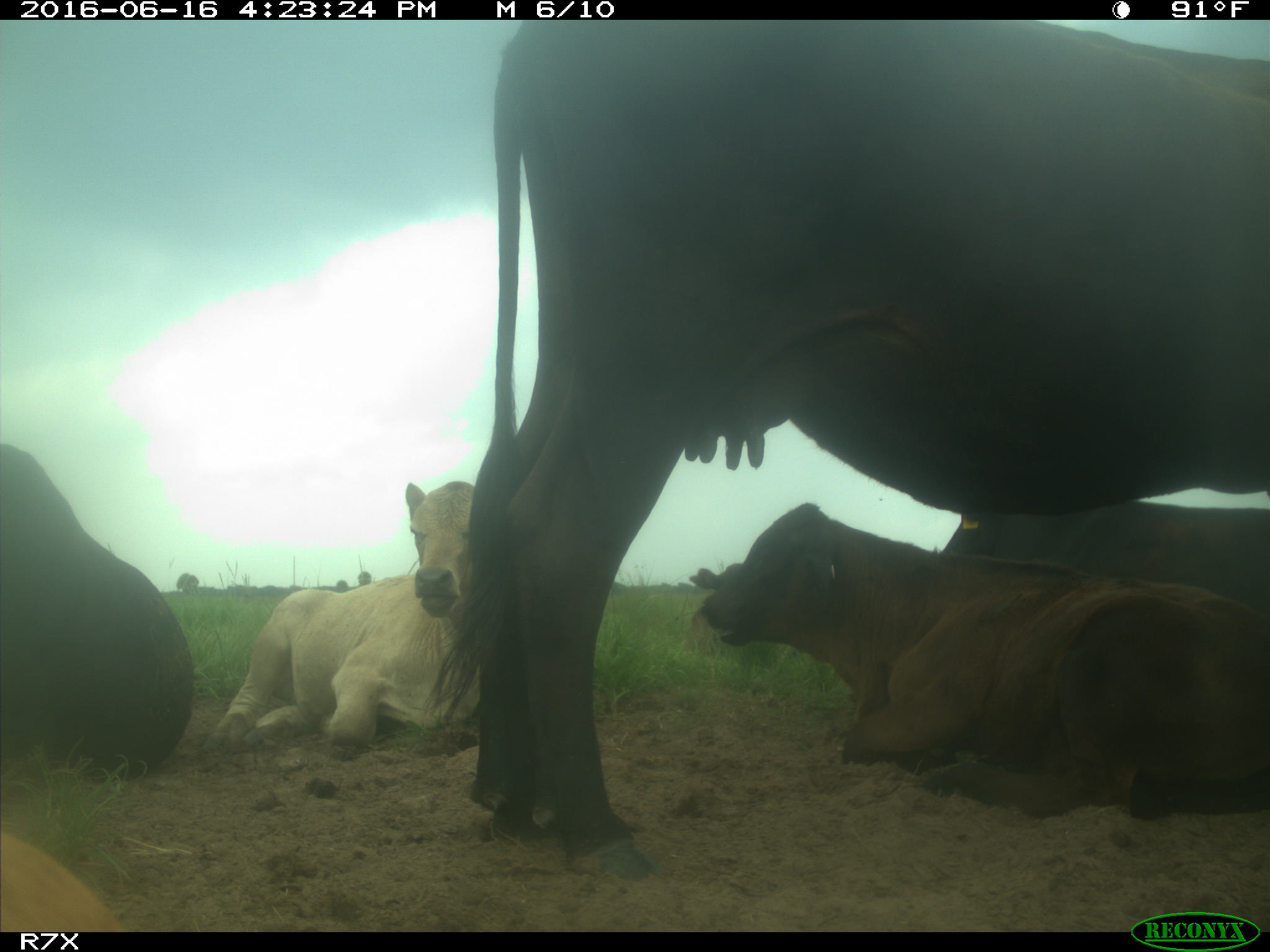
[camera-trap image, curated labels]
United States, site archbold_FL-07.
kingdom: Animalia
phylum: Chordata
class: Mammalia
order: Artiodactyla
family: Bovidae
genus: Bos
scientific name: Bos taurus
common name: domestic cow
Bos taurus (domestic cow).